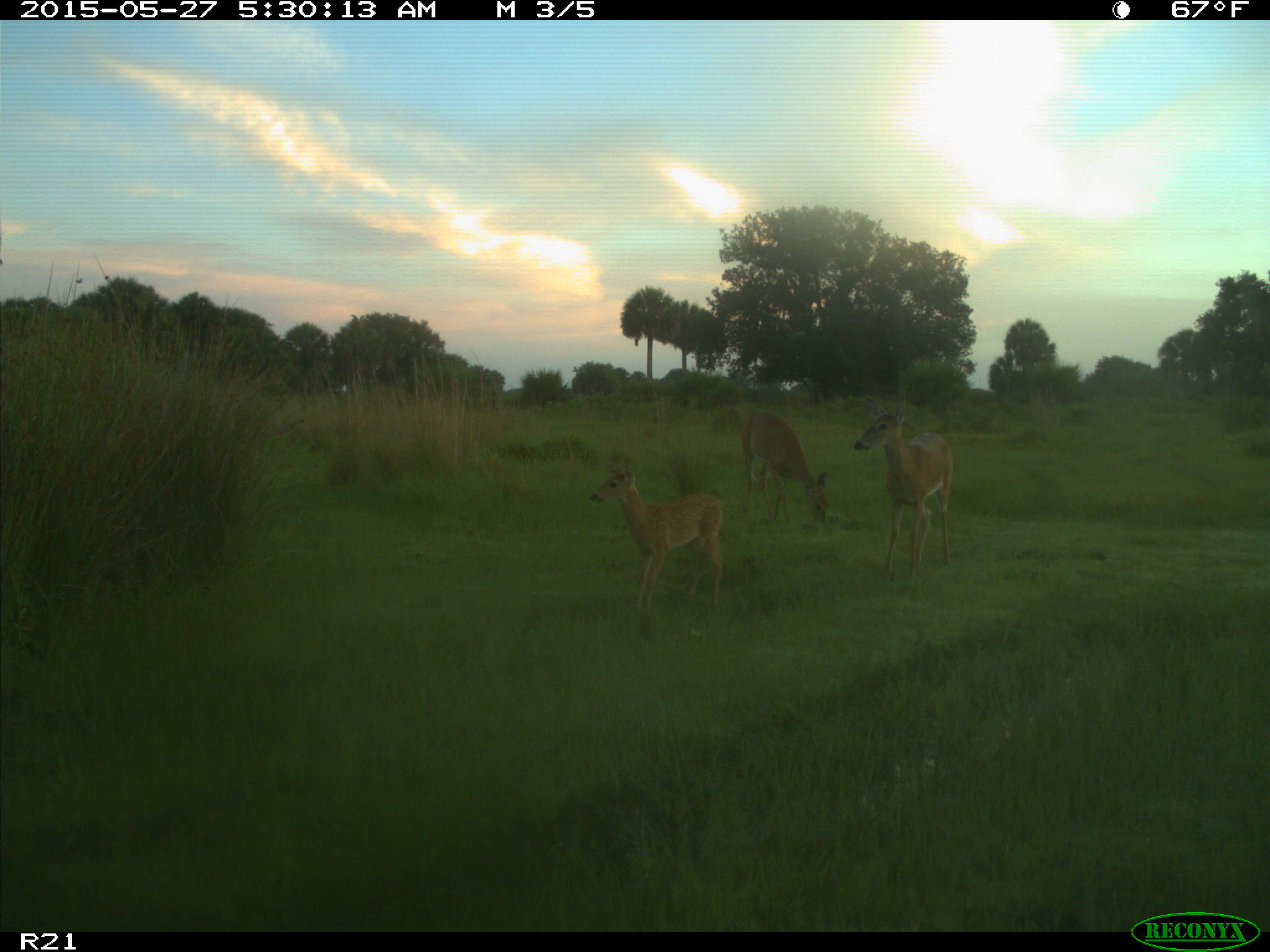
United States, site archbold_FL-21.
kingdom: Animalia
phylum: Chordata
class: Mammalia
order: Artiodactyla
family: Cervidae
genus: Odocoileus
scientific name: Odocoileus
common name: deer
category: unidentified deer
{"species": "unidentified deer (deer) (Odocoileus)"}